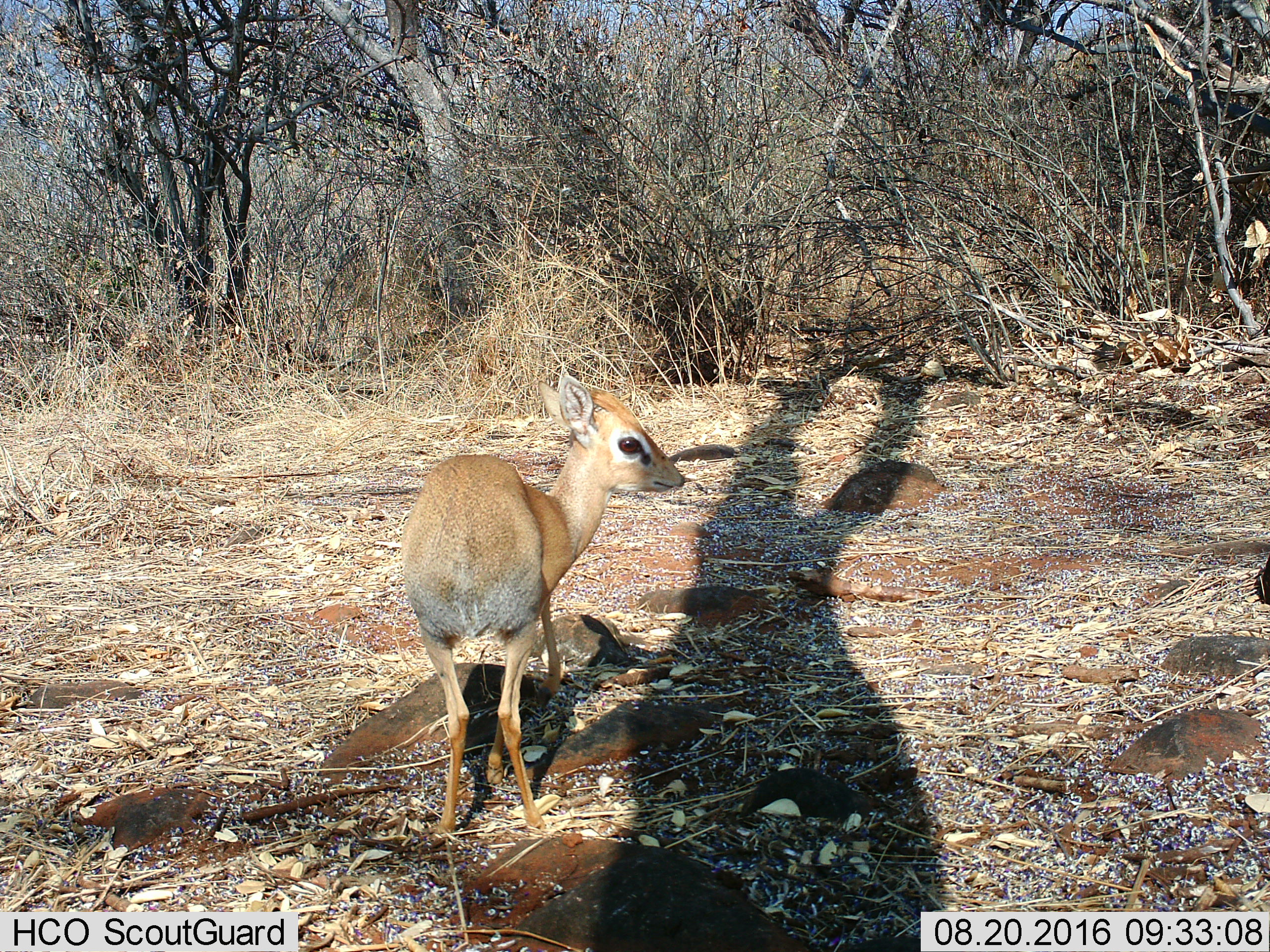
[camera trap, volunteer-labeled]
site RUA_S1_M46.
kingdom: Animalia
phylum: Chordata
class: Mammalia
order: Artiodactyla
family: Bovidae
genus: Madoqua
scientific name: Madoqua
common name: dik-dik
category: dikdik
Dikdik (dik-dik) (Madoqua), count 1. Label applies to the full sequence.